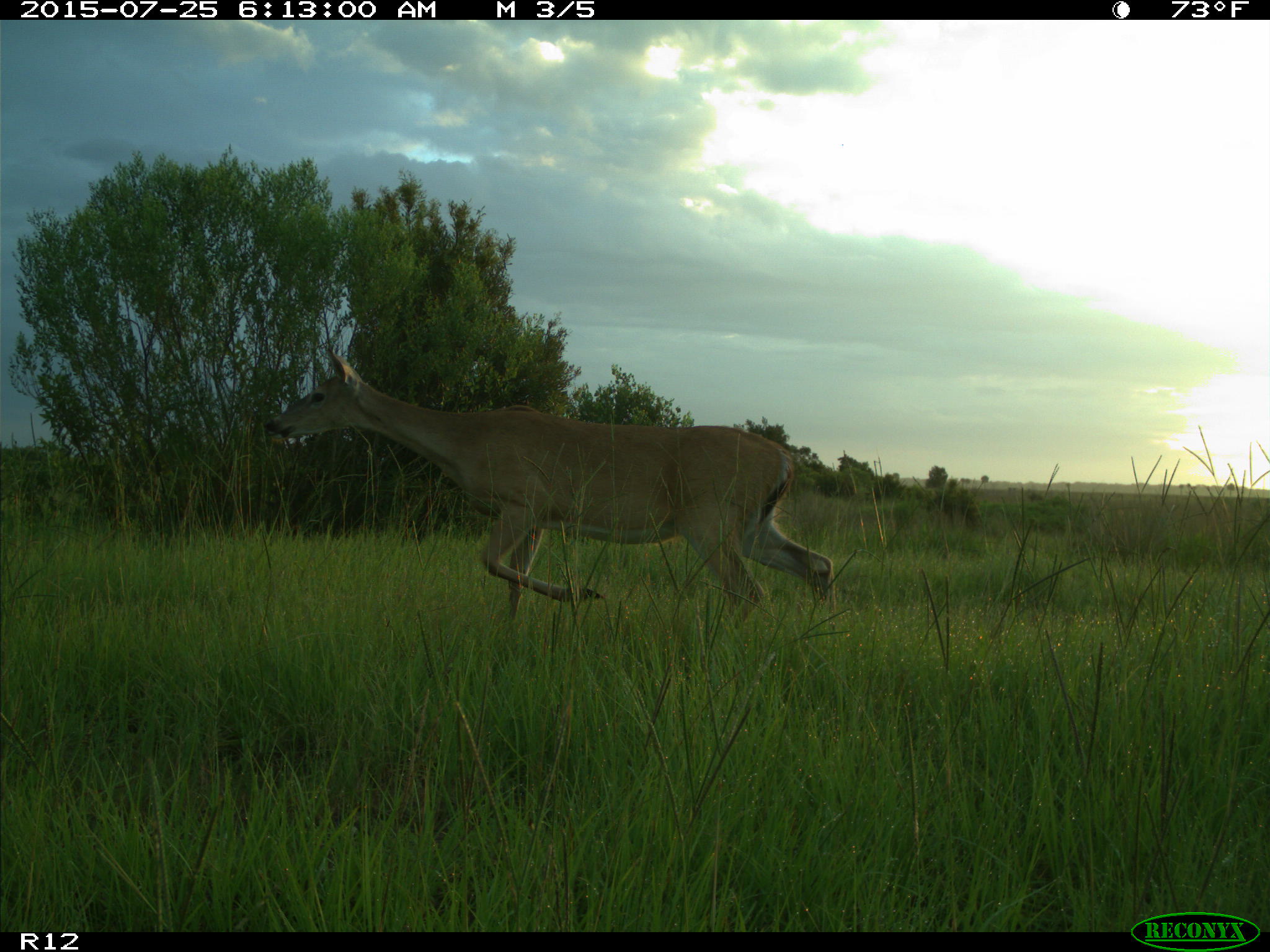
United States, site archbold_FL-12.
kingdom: Animalia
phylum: Chordata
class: Mammalia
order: Artiodactyla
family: Cervidae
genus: Odocoileus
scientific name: Odocoileus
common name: deer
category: unidentified deer